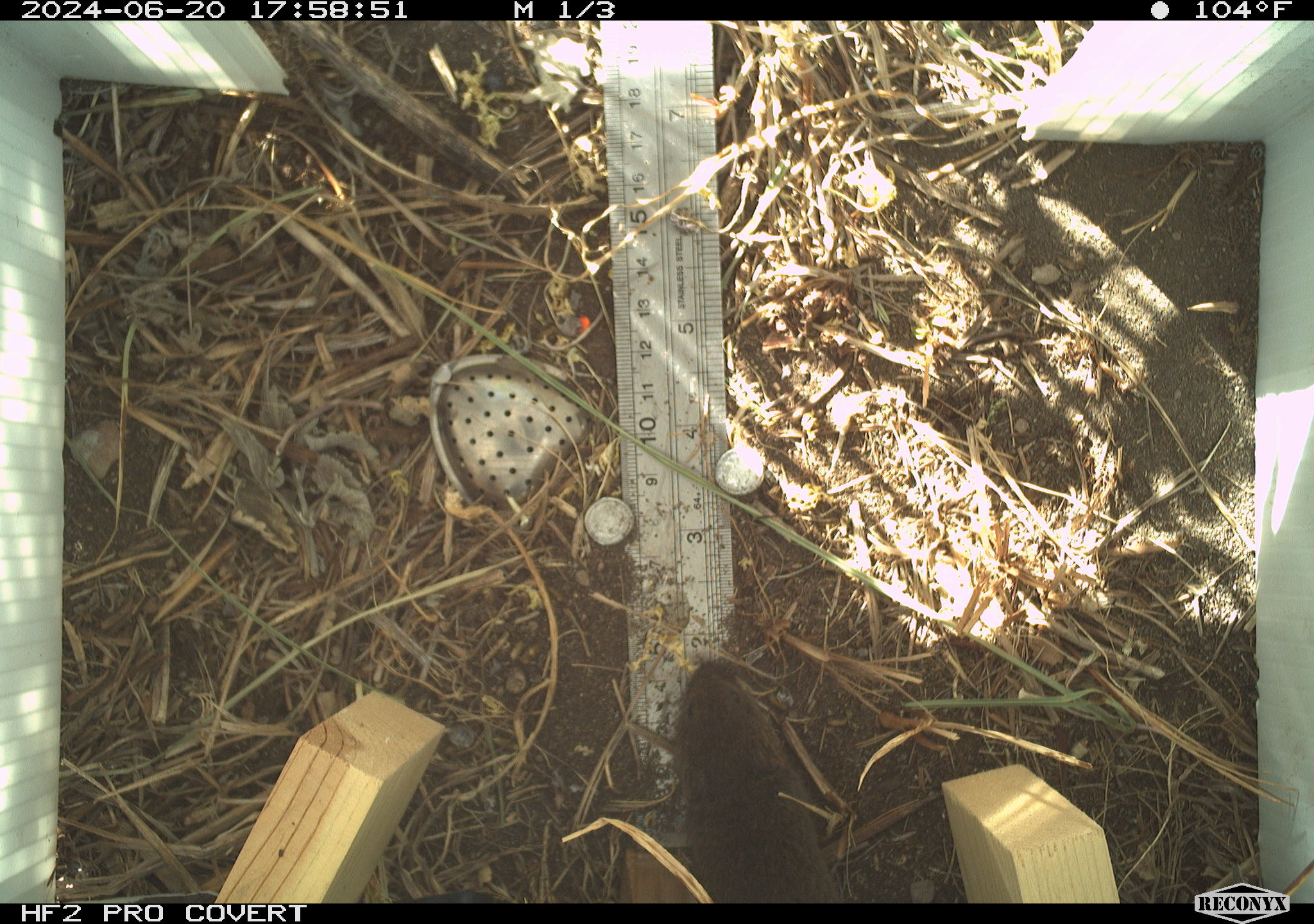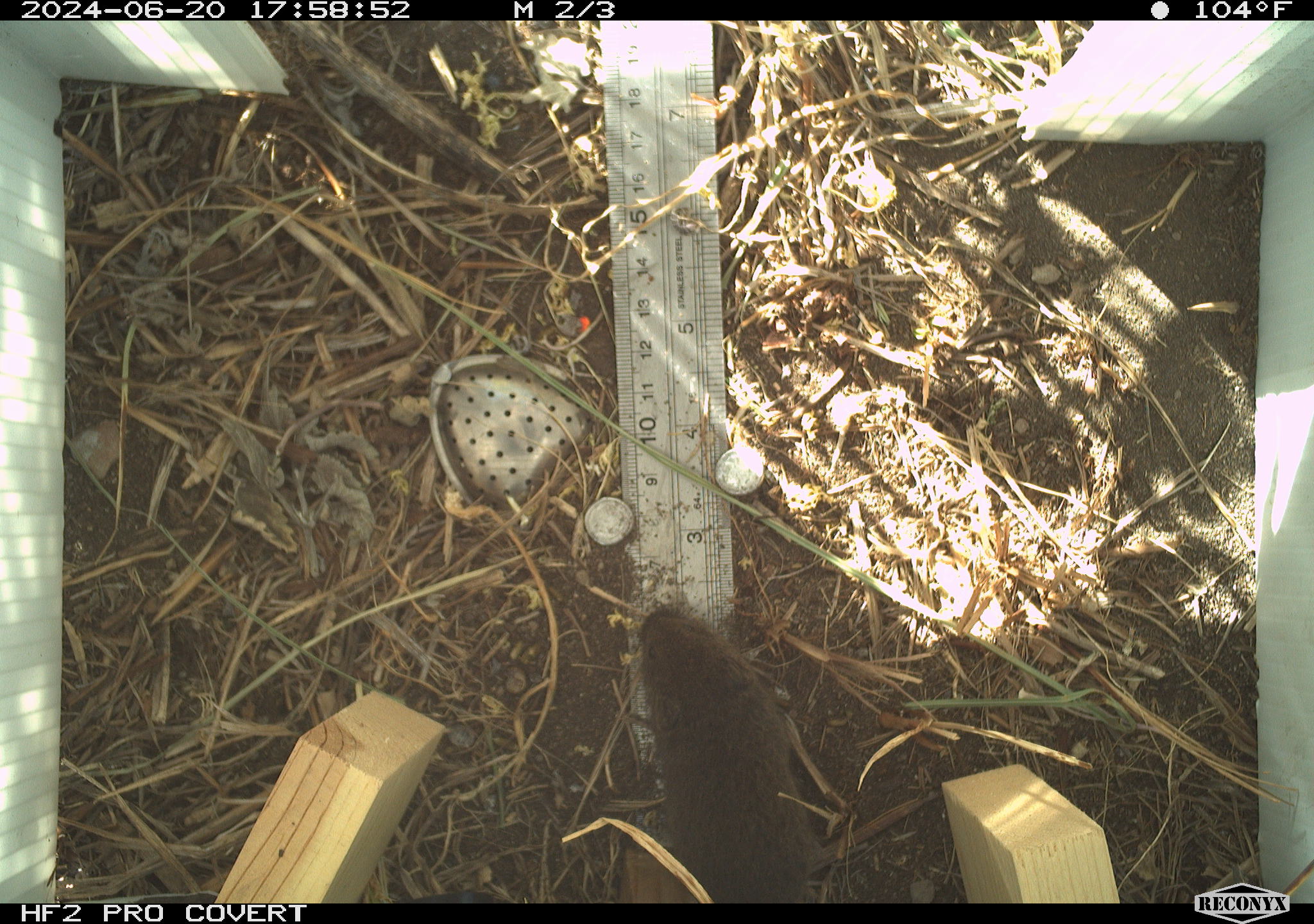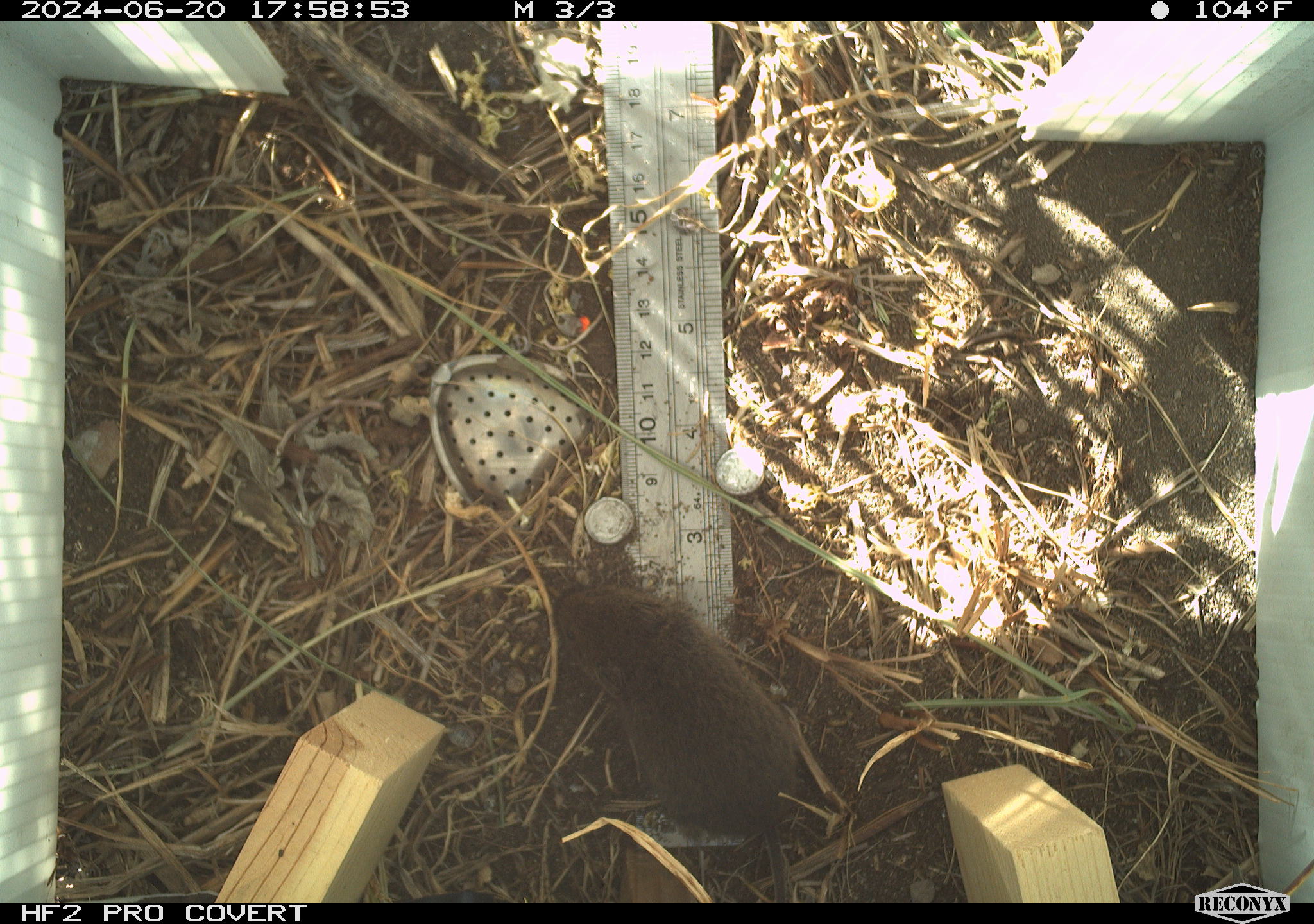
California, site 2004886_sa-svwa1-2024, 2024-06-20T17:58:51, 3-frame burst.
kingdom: Animalia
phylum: Chordata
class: Mammalia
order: Rodentia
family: Cricetidae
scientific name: Arvicolinae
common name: voles, lemmings, and muskrats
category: arvicolinae subfamily